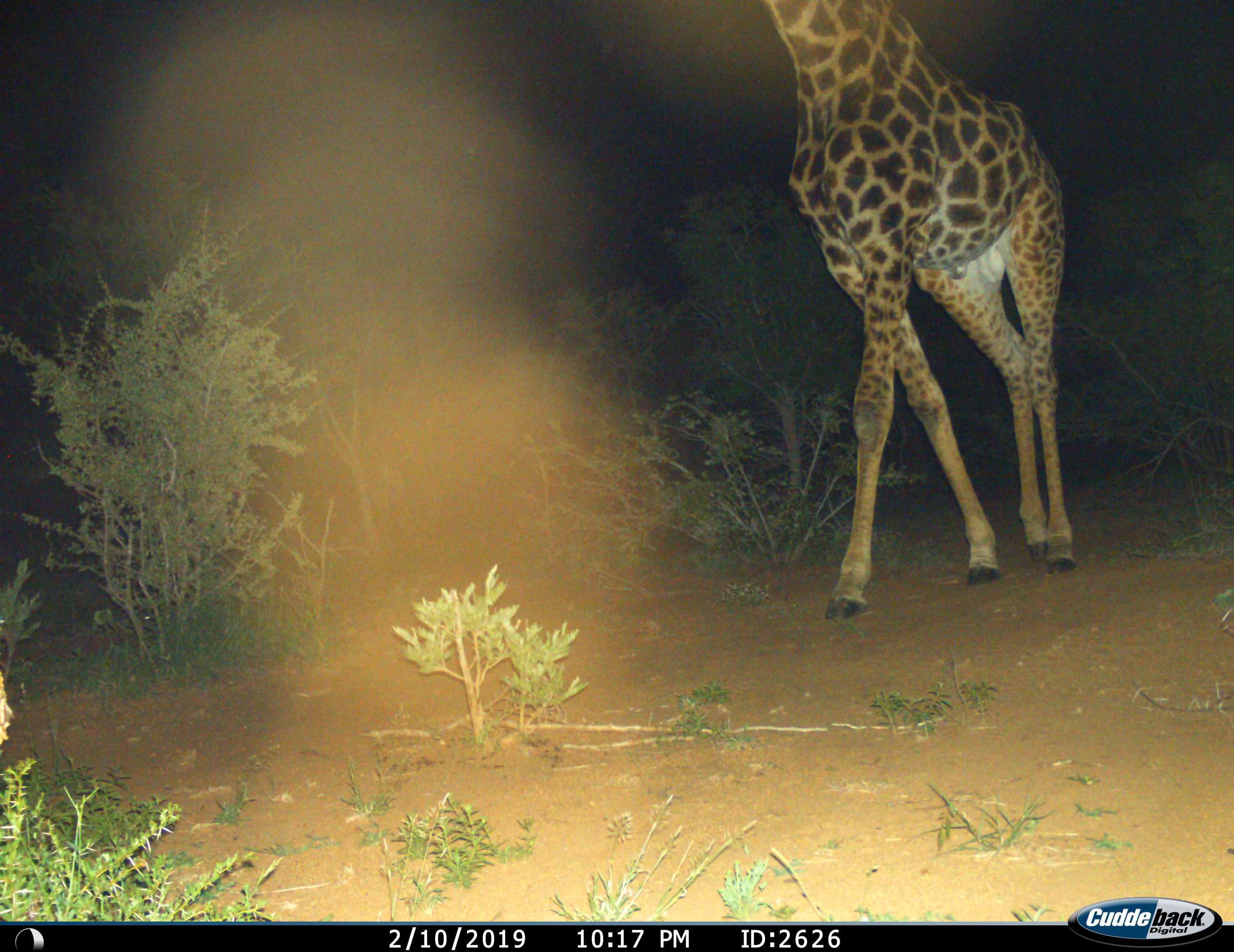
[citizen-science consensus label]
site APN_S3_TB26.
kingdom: Animalia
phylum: Chordata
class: Mammalia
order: Artiodactyla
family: Giraffidae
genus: Giraffa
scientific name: Giraffa camelopardalis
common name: giraffe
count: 1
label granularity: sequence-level